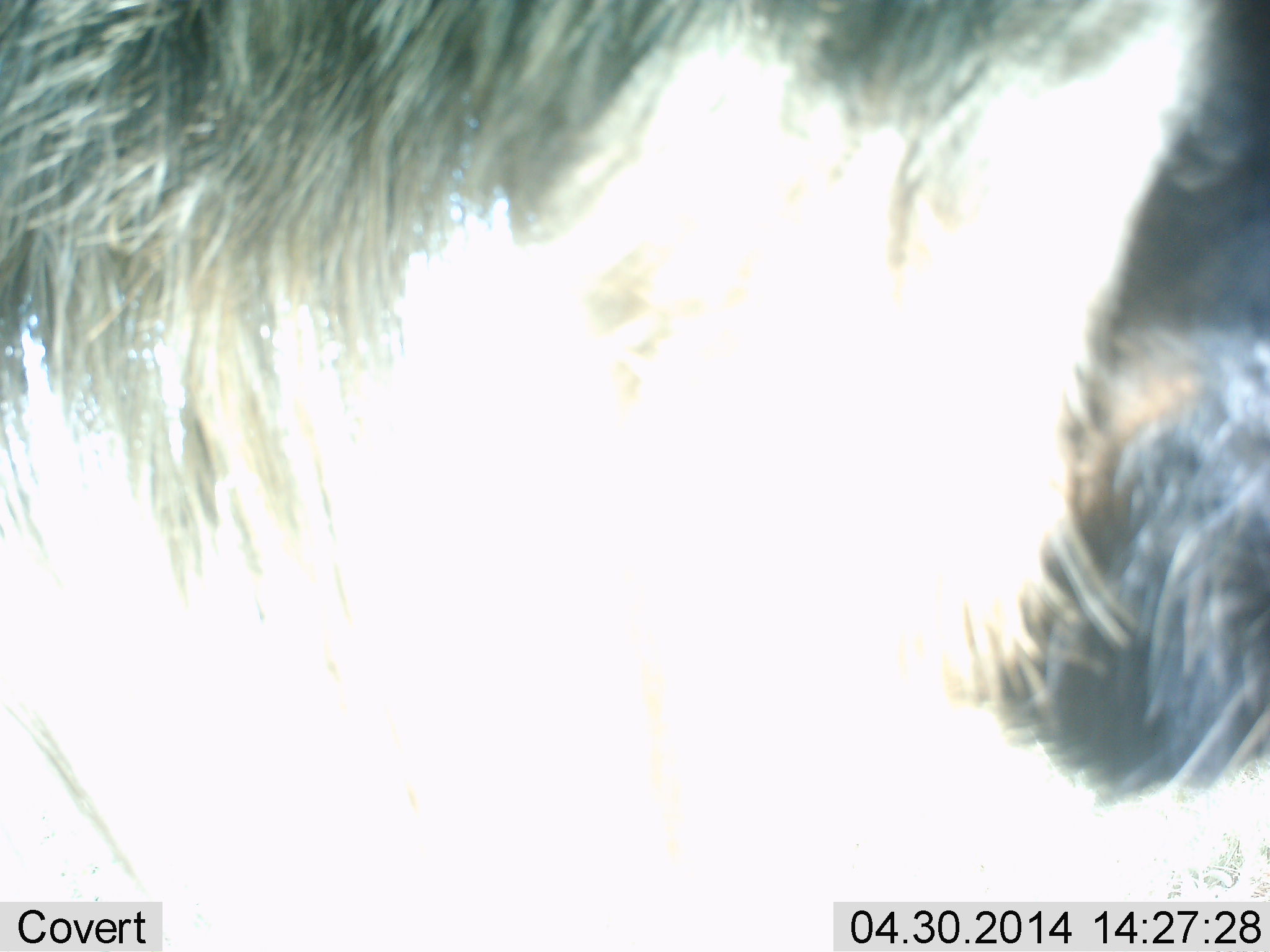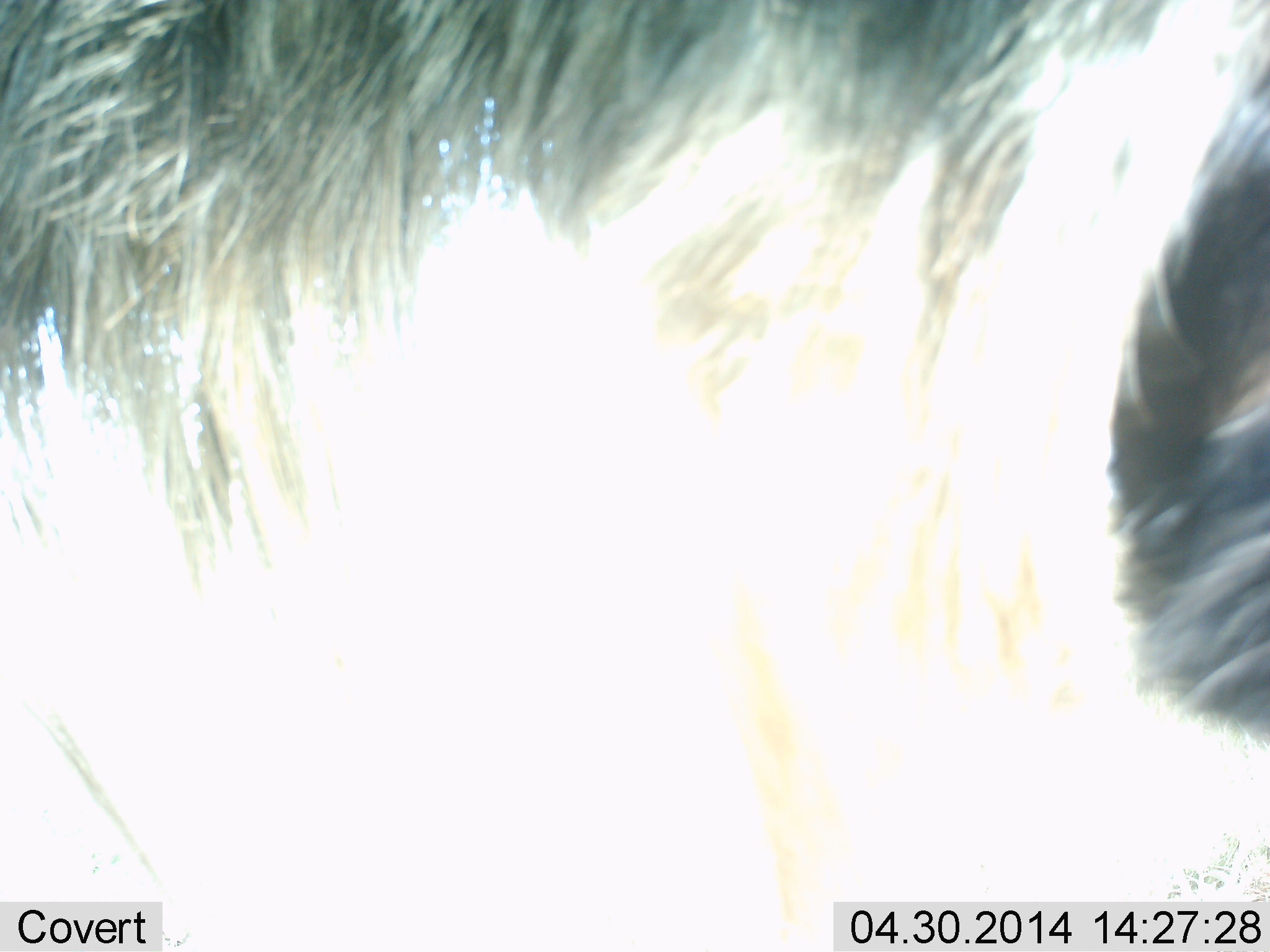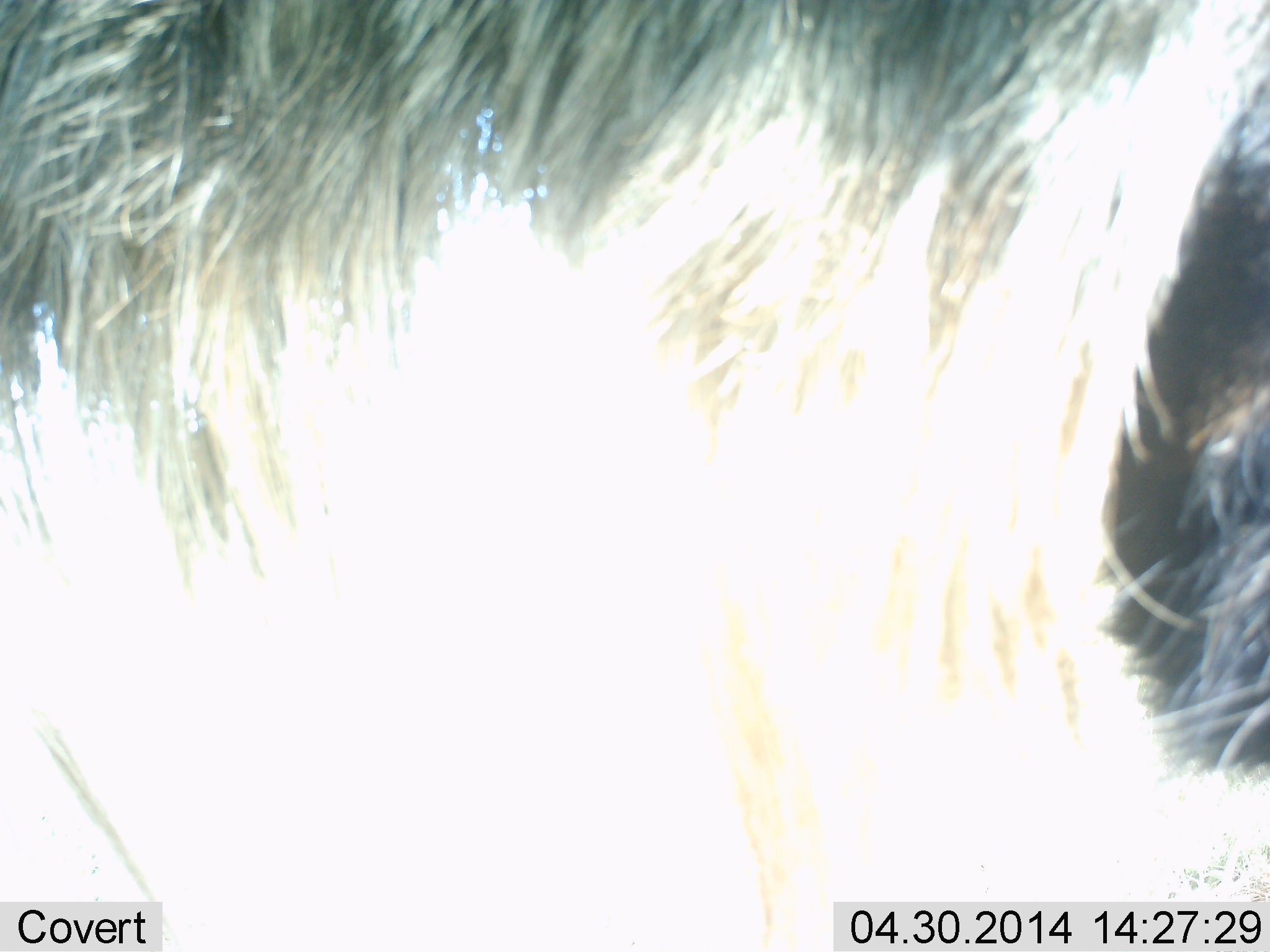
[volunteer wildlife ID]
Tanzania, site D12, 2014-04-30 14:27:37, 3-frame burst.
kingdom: Animalia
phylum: Chordata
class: Mammalia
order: Artiodactyla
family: Bovidae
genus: Connochaetes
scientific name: Connochaetes taurinus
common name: blue wildebeest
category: wildebeest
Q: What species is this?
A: Wildebeest (blue wildebeest) (Connochaetes taurinus).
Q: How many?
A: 1.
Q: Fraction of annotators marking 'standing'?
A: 80%.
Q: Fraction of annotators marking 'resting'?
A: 0%.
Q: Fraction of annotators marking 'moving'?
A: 20%.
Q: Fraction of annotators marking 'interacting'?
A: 0%.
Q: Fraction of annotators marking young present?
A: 0%.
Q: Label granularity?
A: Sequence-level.